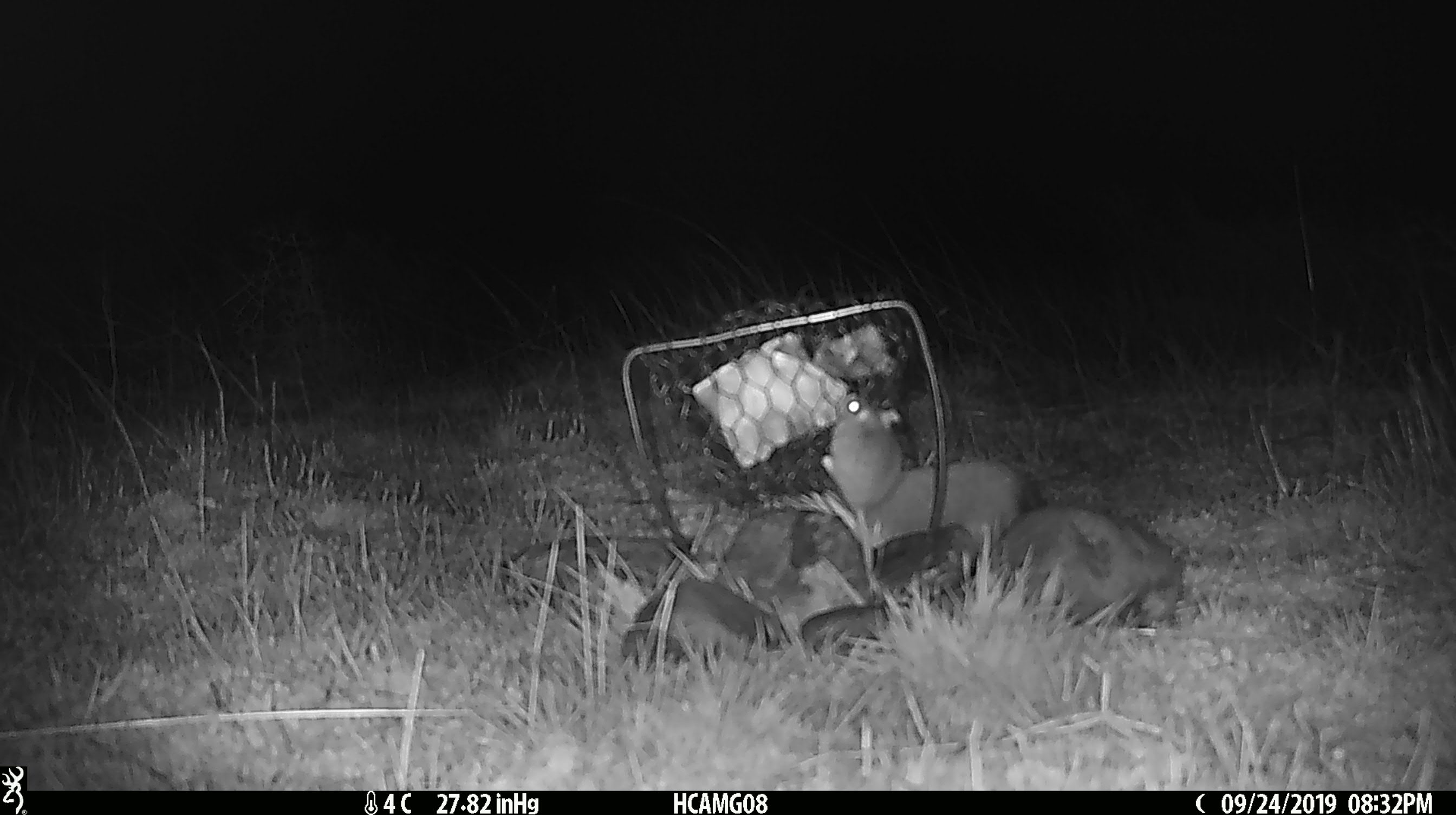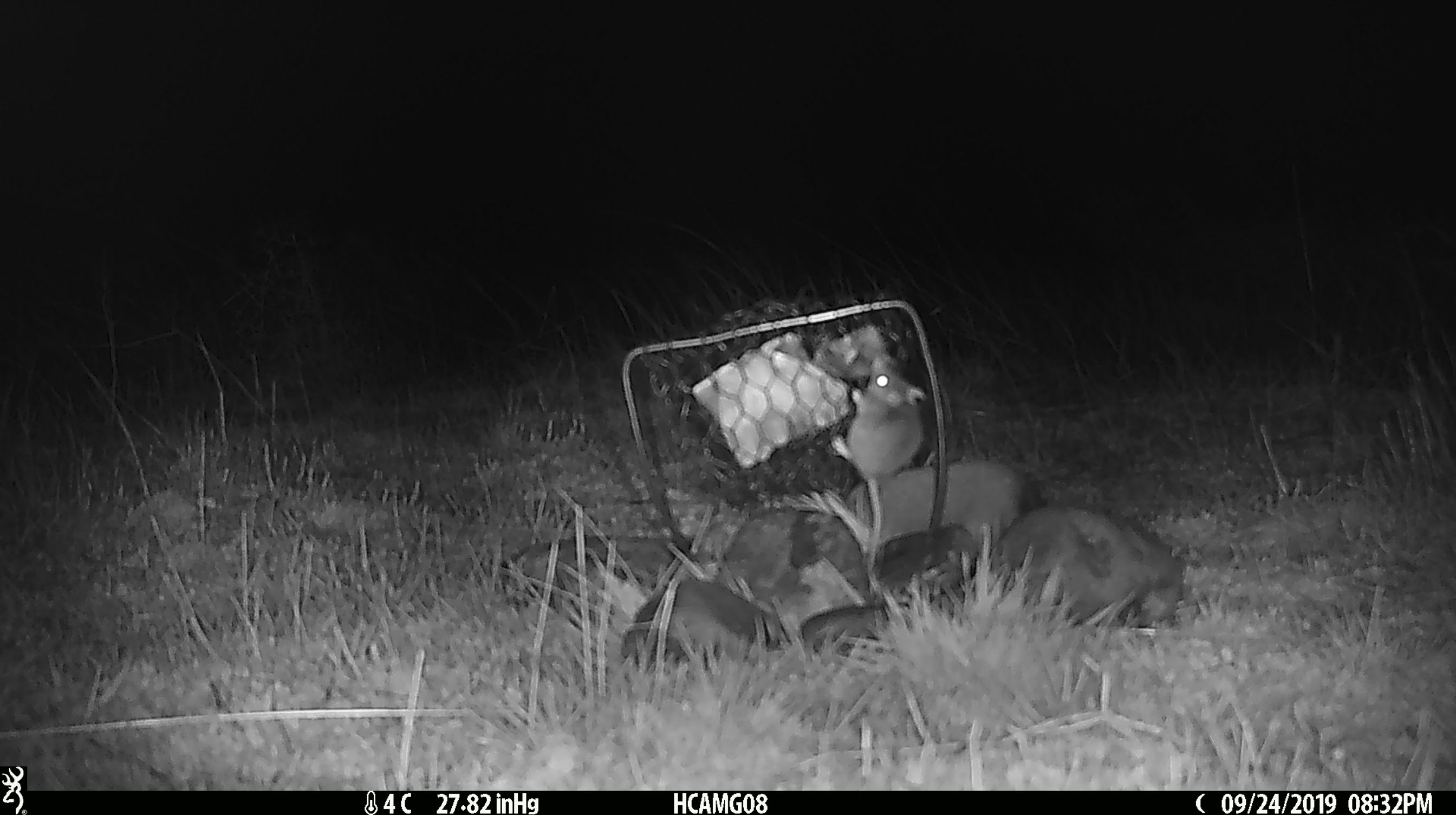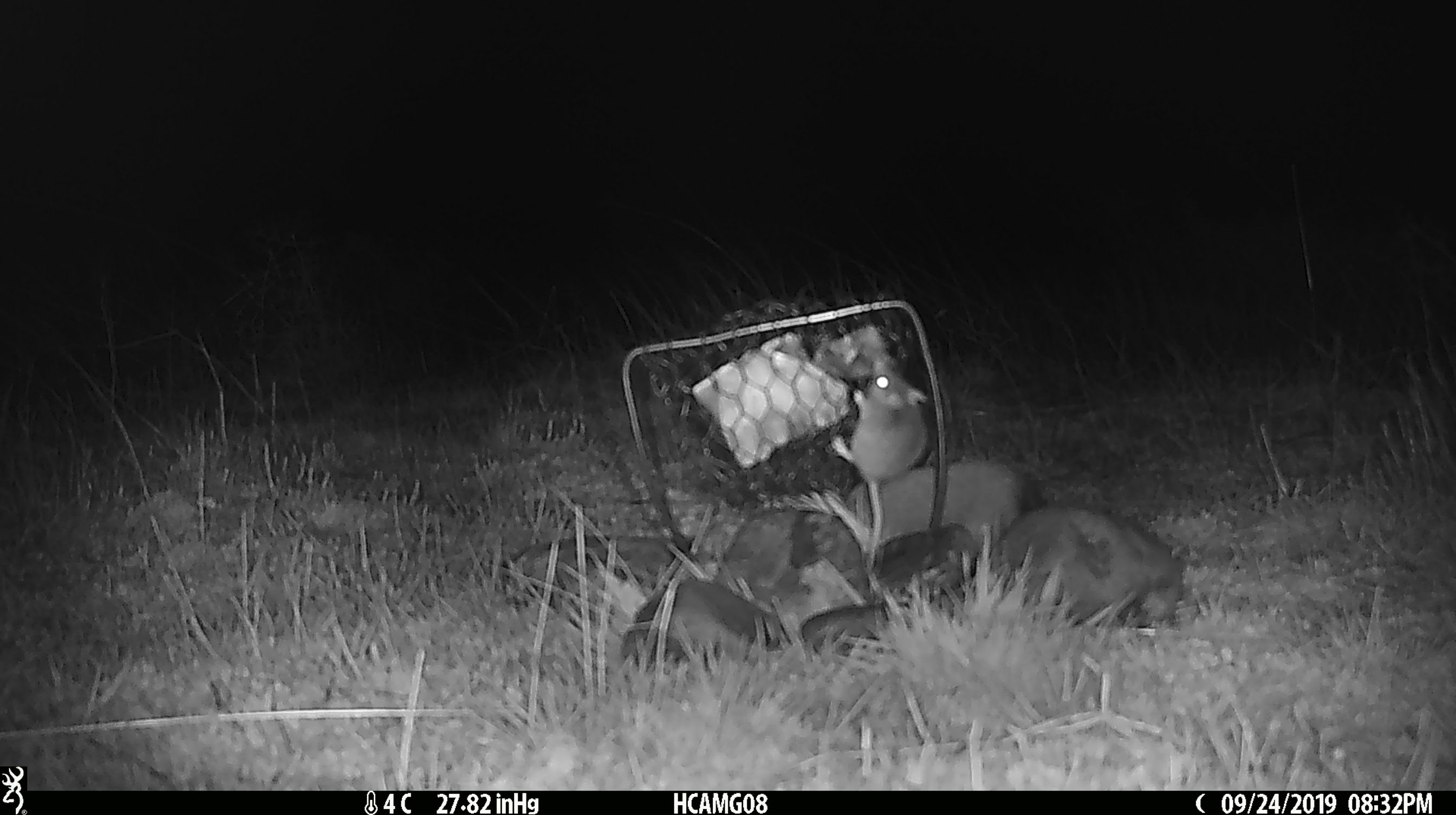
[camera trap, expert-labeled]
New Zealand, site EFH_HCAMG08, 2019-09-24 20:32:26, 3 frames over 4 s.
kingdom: Animalia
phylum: Chordata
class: Mammalia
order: Rodentia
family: Muridae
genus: Mus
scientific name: Mus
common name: mouse